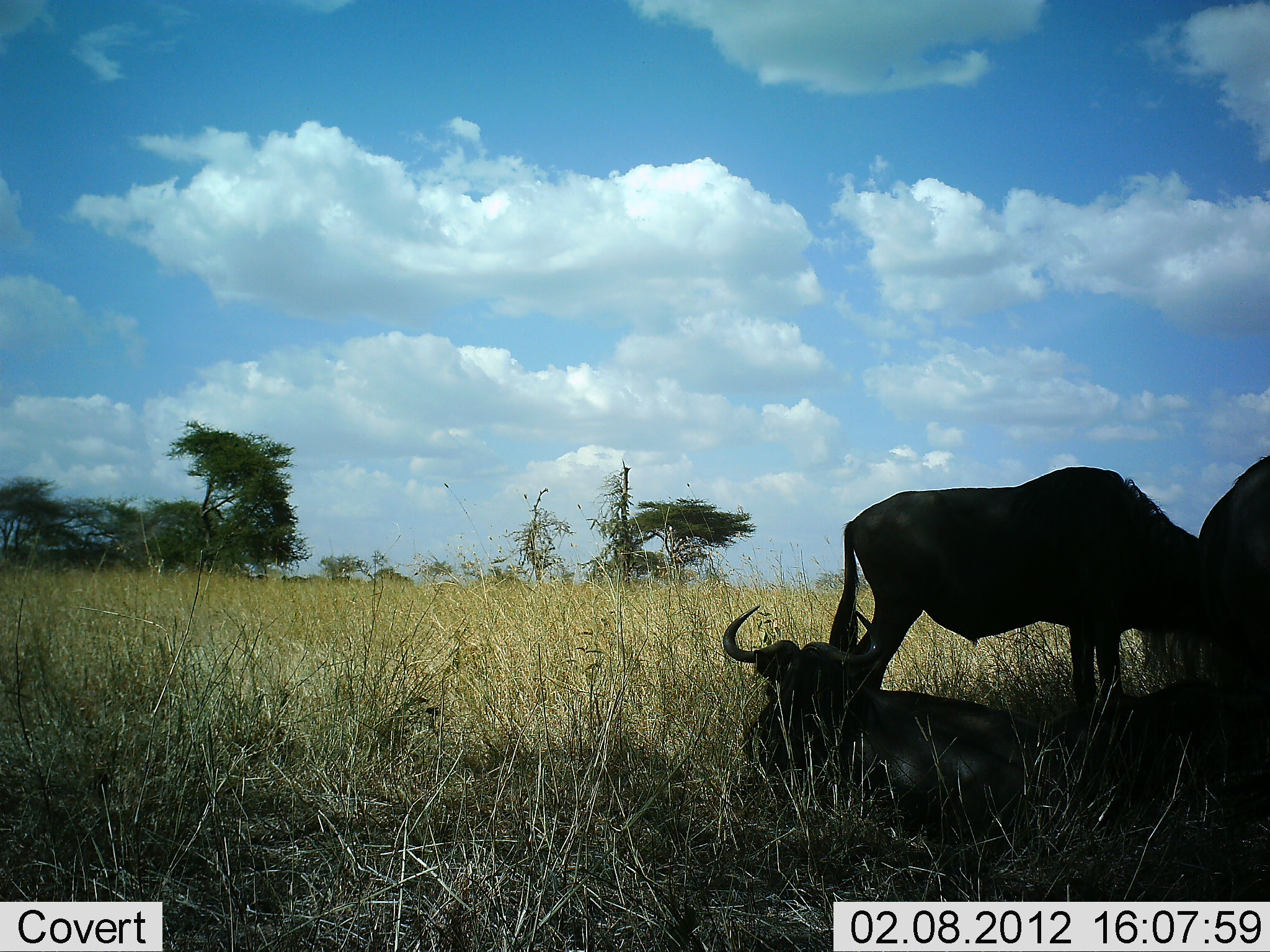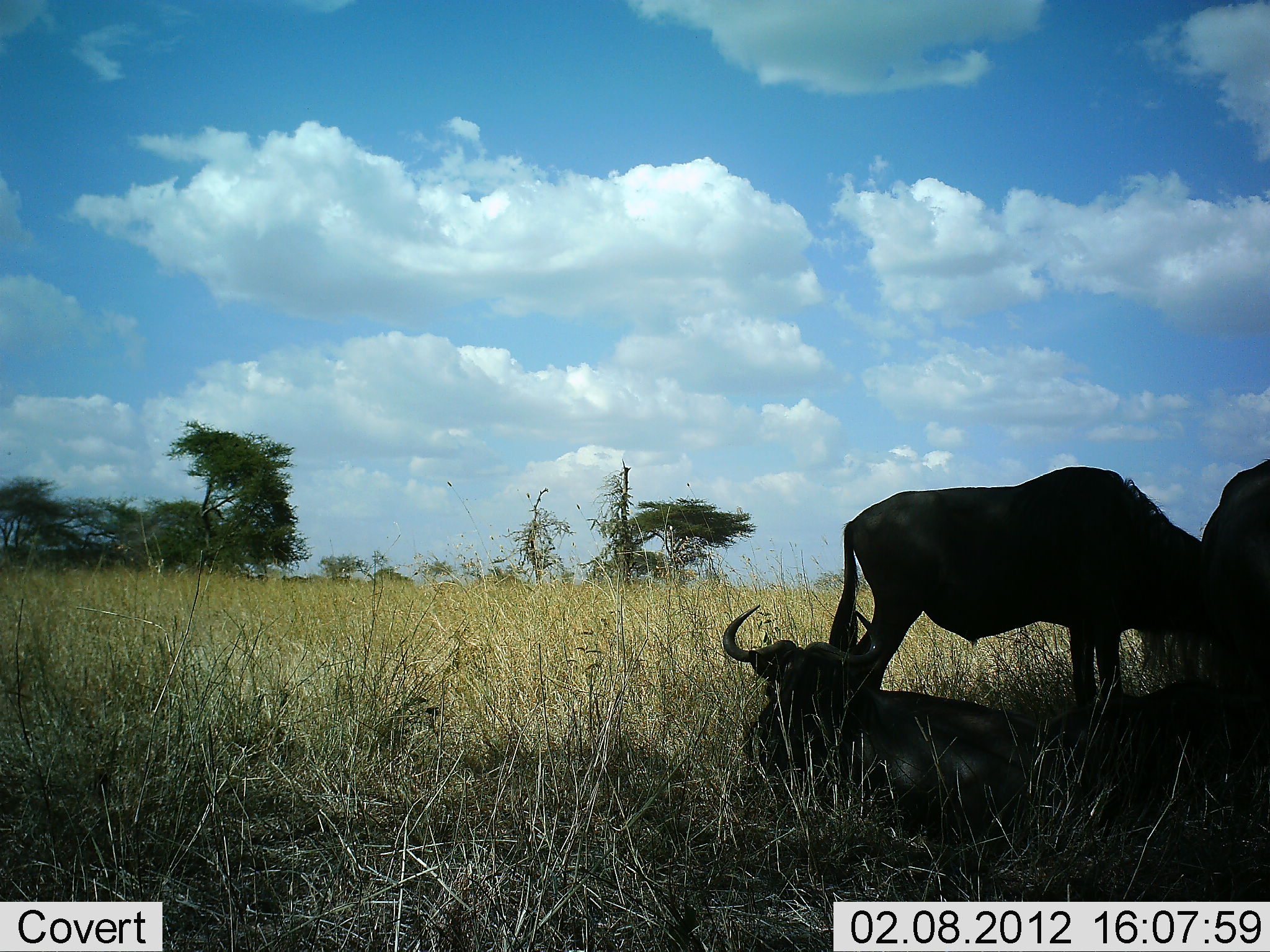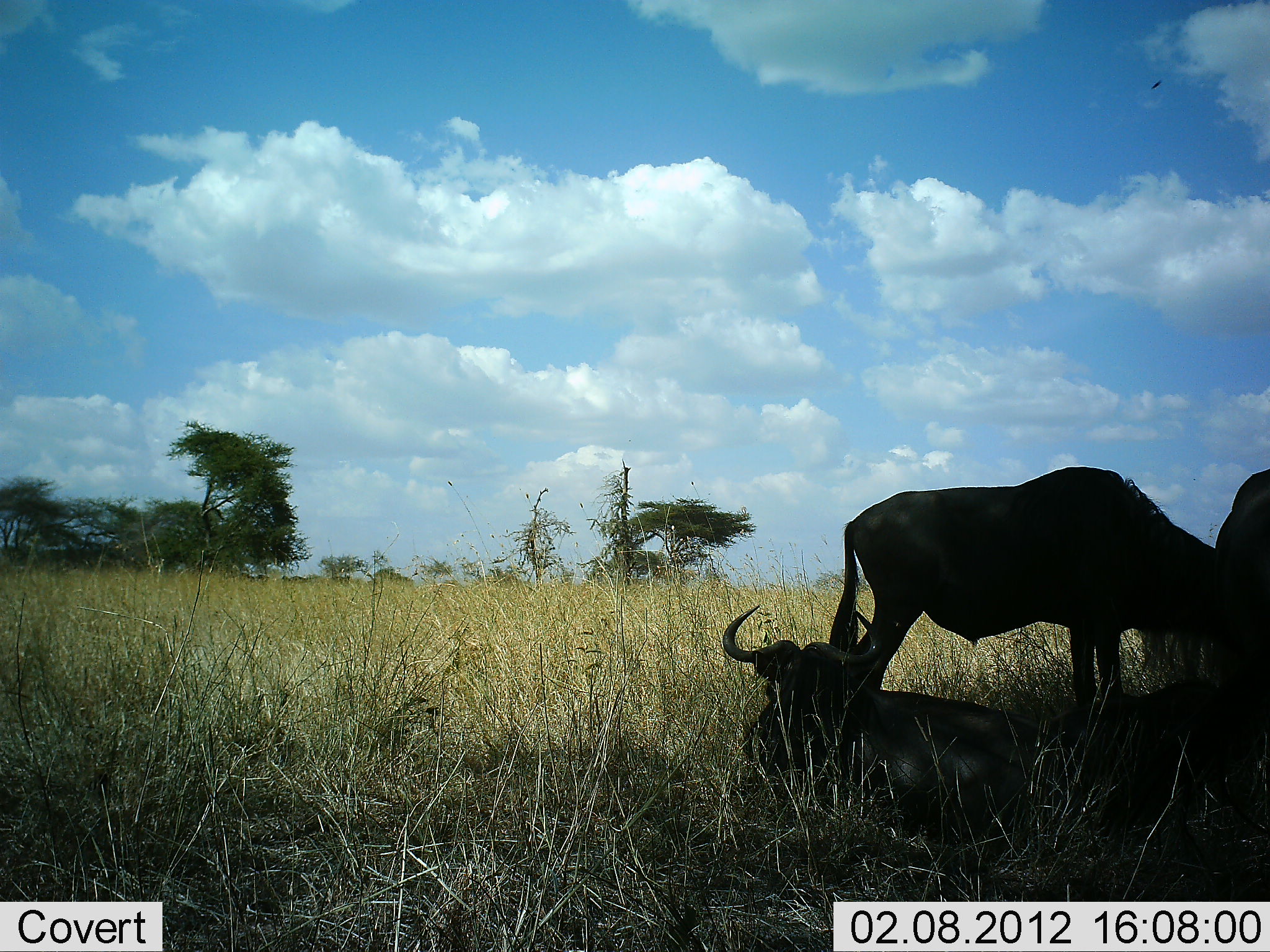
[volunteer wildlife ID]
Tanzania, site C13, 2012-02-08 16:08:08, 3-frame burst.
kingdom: Animalia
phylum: Chordata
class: Mammalia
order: Artiodactyla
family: Bovidae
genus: Connochaetes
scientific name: Connochaetes taurinus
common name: blue wildebeest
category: wildebeest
Wildebeest (blue wildebeest) (Connochaetes taurinus), count 4. Behavior (volunteer vote fractions): standing 53%, resting 87%, moving 7%, interacting 7%. Young present (vote fraction): 0%. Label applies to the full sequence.